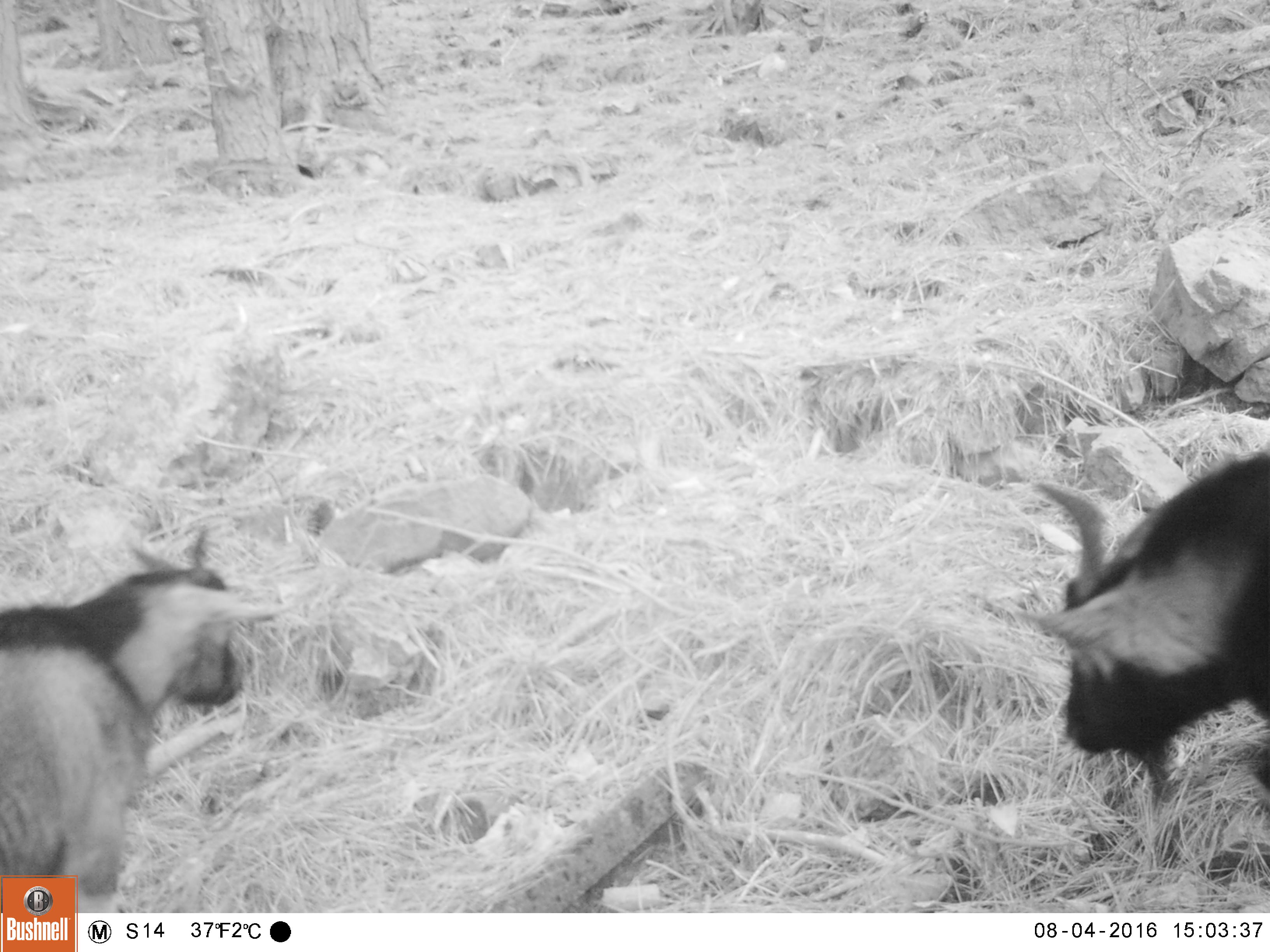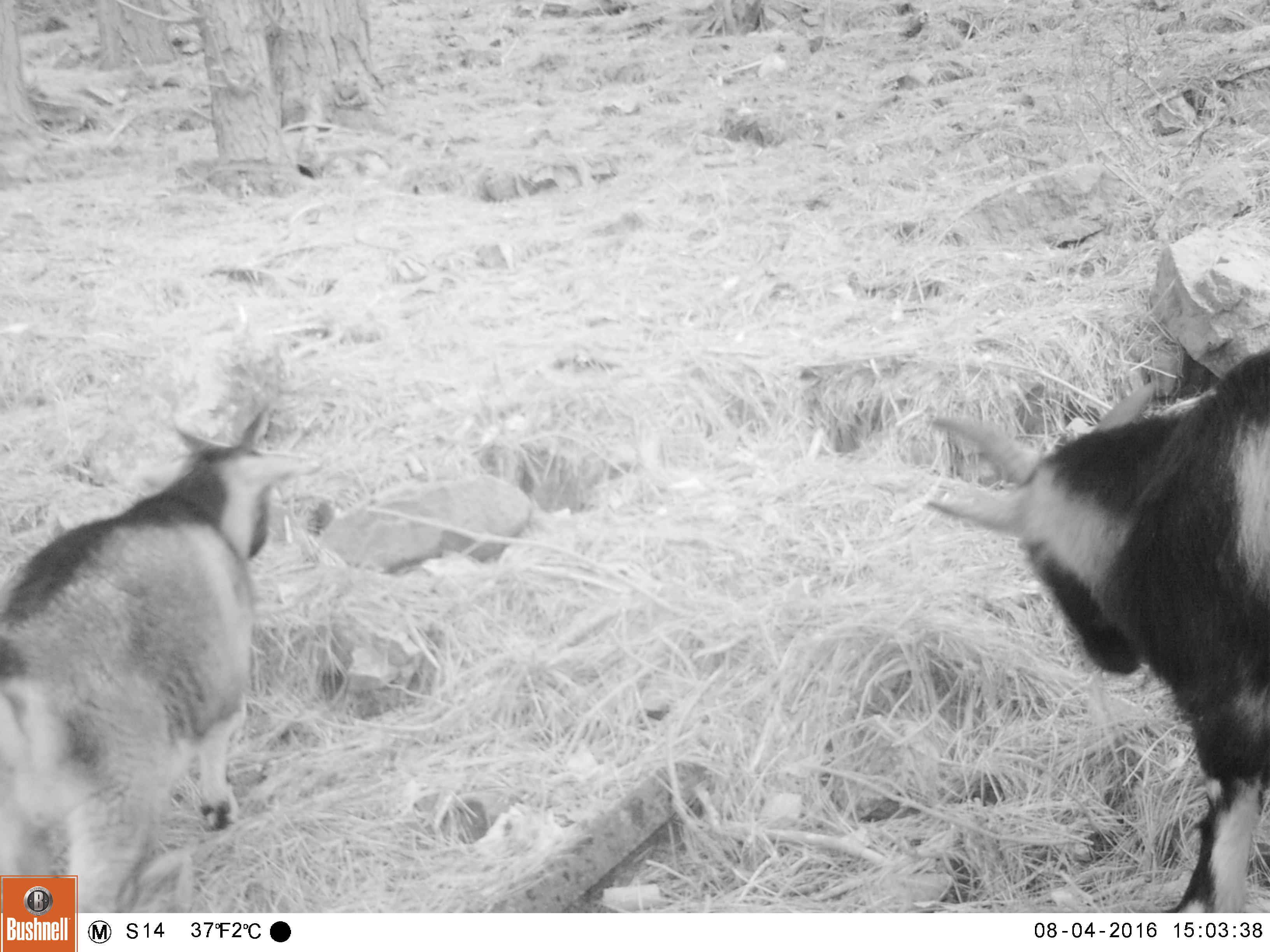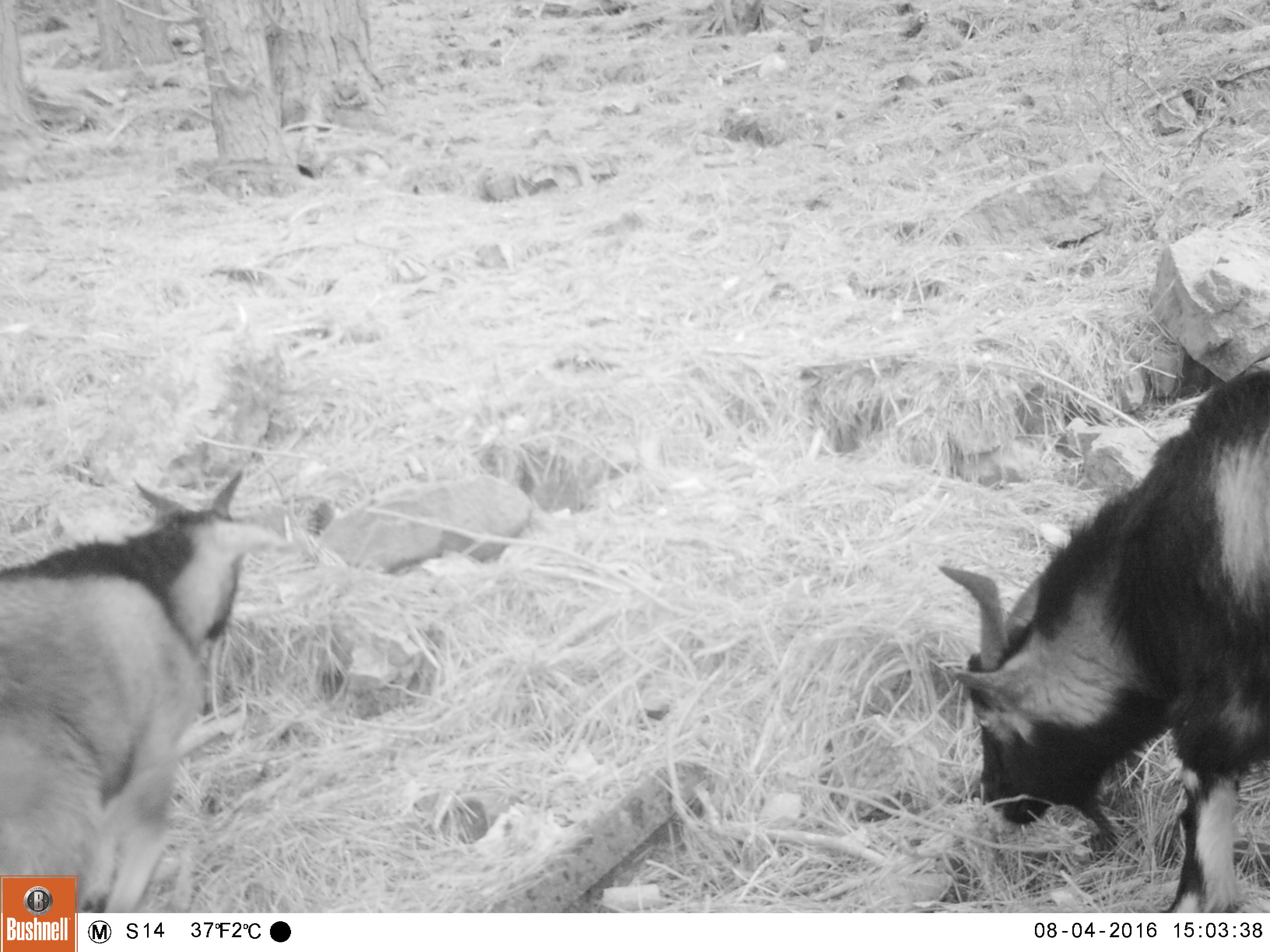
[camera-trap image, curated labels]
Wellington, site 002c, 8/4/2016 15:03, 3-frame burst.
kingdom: Animalia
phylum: Chordata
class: Mammalia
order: Artiodactyla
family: Bovidae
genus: Capra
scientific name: Capra hircus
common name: goat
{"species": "goat (Capra hircus)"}